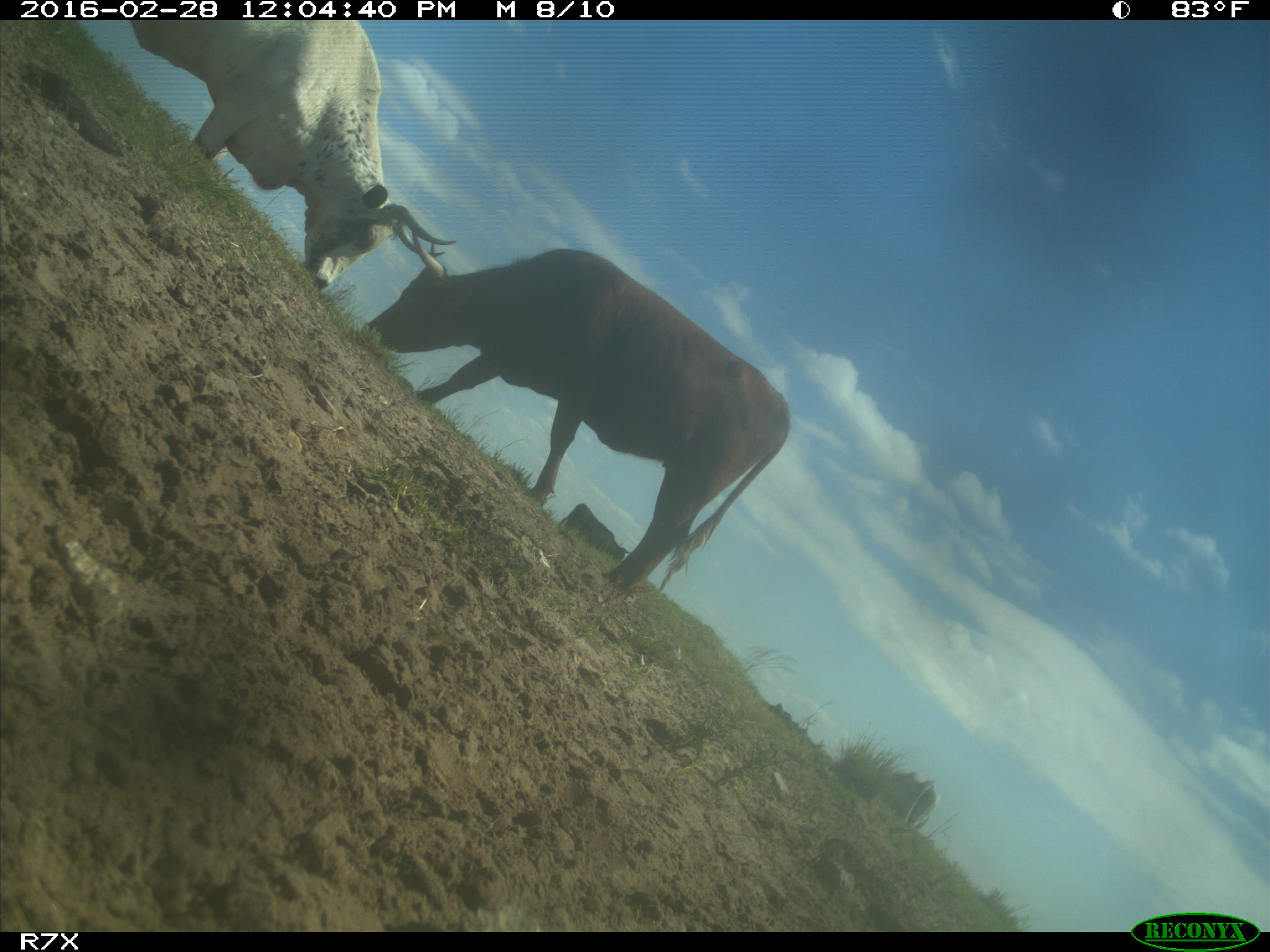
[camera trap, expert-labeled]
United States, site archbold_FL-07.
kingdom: Animalia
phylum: Chordata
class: Mammalia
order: Artiodactyla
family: Bovidae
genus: Bos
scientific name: Bos taurus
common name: domestic cow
Bos taurus (domestic cow).